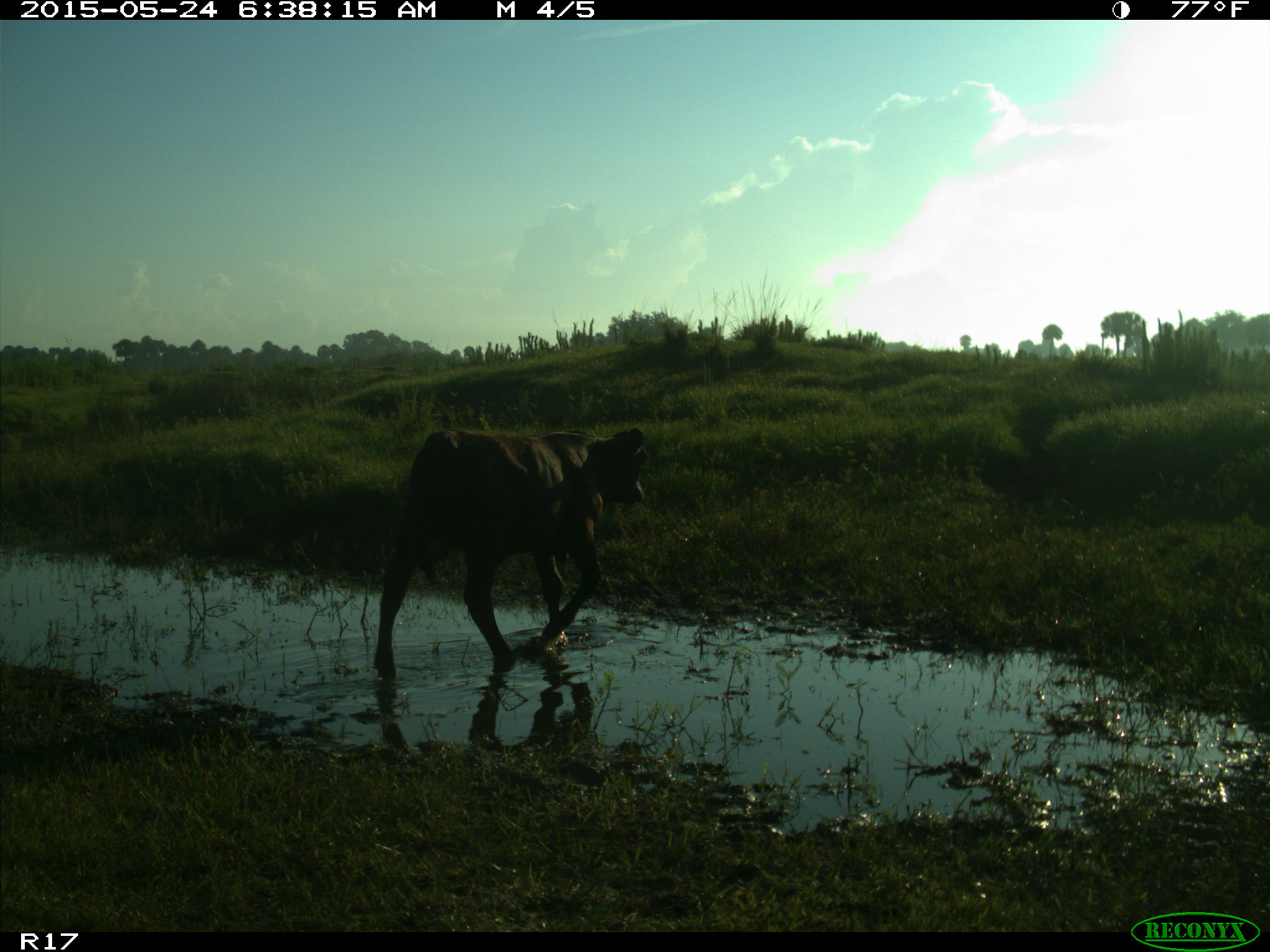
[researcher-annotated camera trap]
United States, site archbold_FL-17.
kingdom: Animalia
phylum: Chordata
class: Mammalia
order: Artiodactyla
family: Bovidae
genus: Bos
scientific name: Bos taurus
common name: domestic cow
Bos taurus (domestic cow).